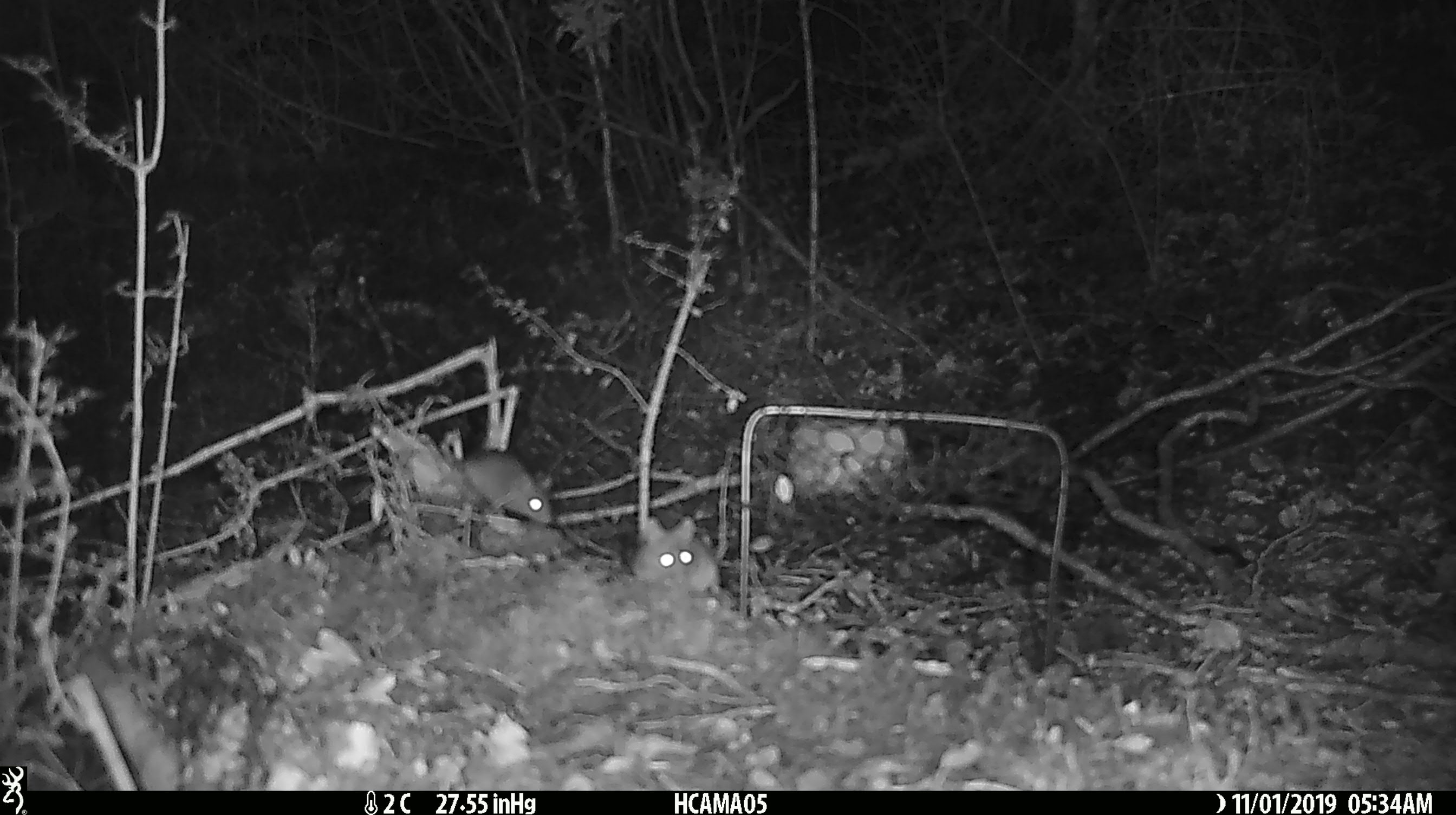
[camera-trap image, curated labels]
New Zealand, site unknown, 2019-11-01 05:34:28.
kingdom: Animalia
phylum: Chordata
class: Mammalia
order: Rodentia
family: Muridae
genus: Mus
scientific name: Mus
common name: mouse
Mouse (Mus).